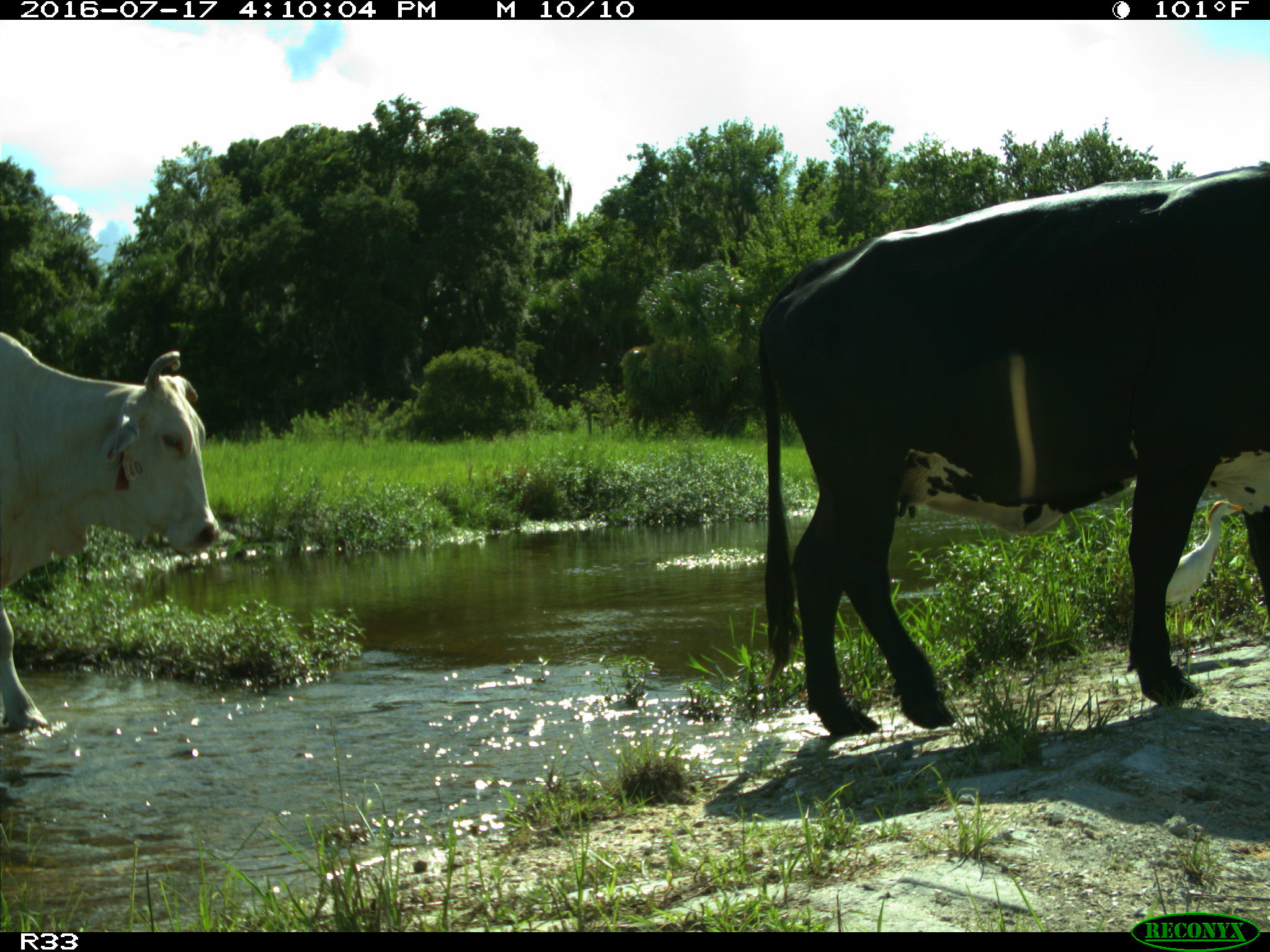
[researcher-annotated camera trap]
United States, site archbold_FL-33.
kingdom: Animalia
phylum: Chordata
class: Mammalia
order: Artiodactyla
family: Bovidae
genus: Bos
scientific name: Bos taurus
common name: domestic cow